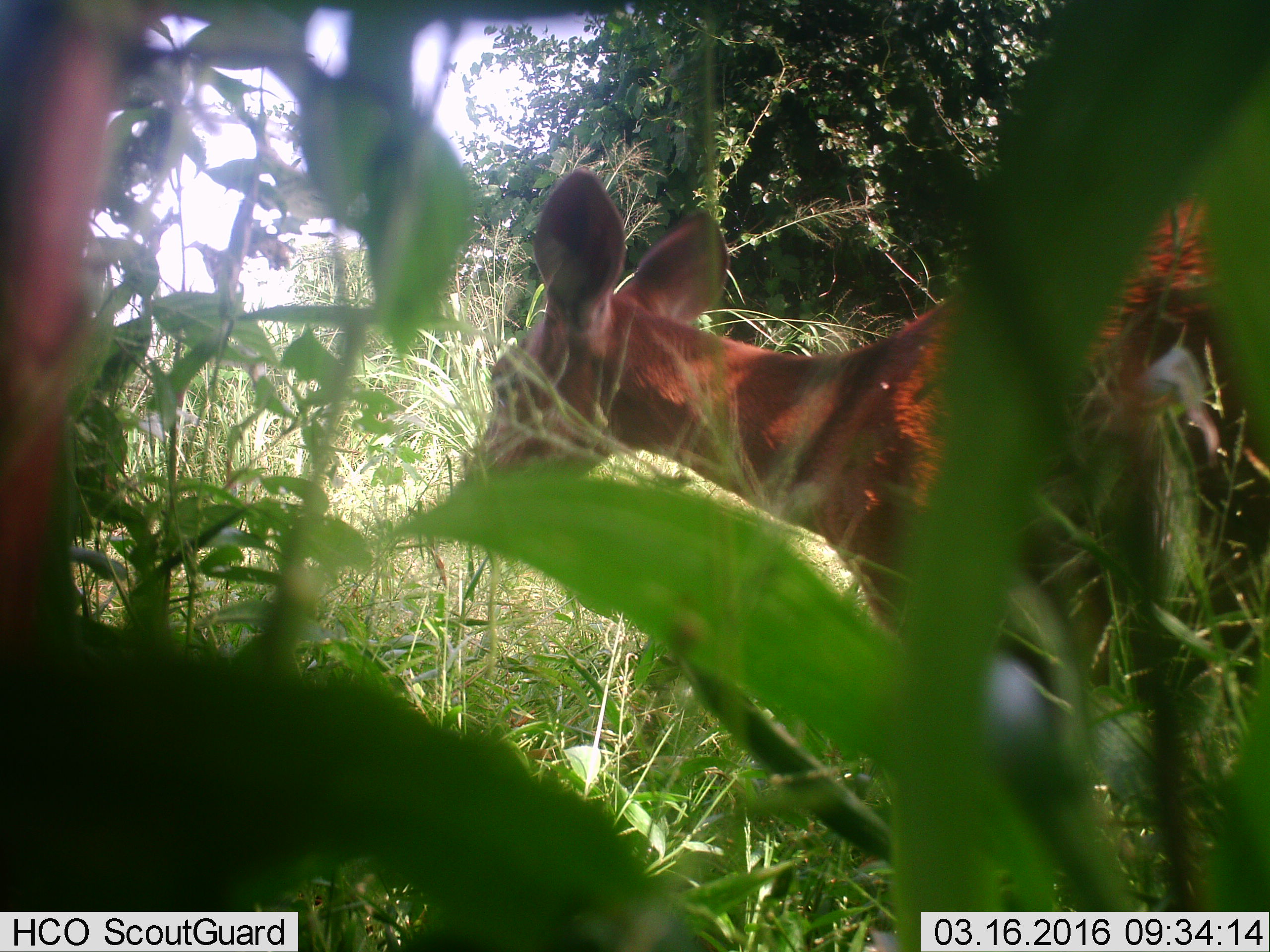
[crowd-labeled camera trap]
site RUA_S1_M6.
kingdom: Animalia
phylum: Chordata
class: Mammalia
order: Artiodactyla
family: Bovidae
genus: Aepyceros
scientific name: Aepyceros melampus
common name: impala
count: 1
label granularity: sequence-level